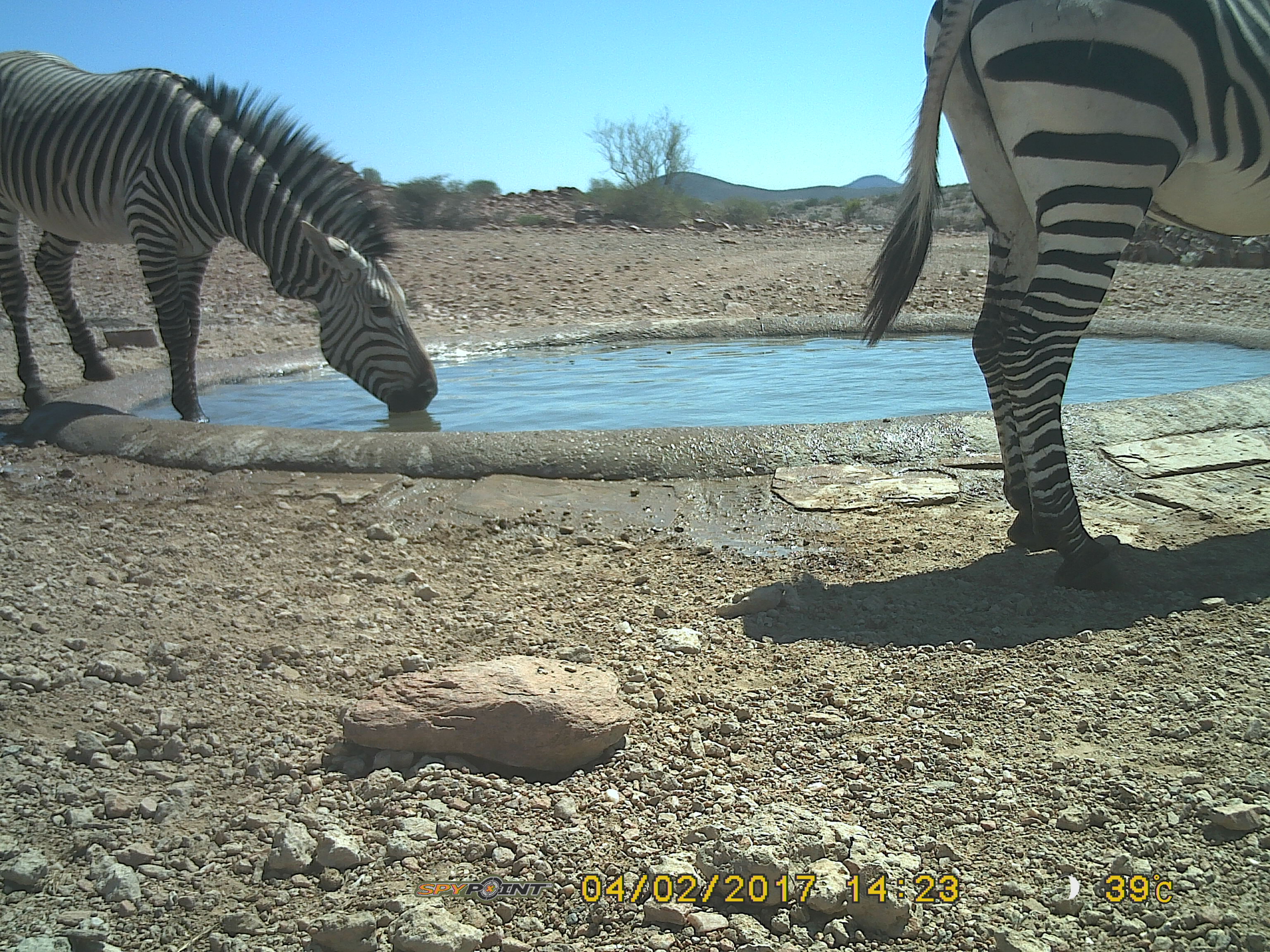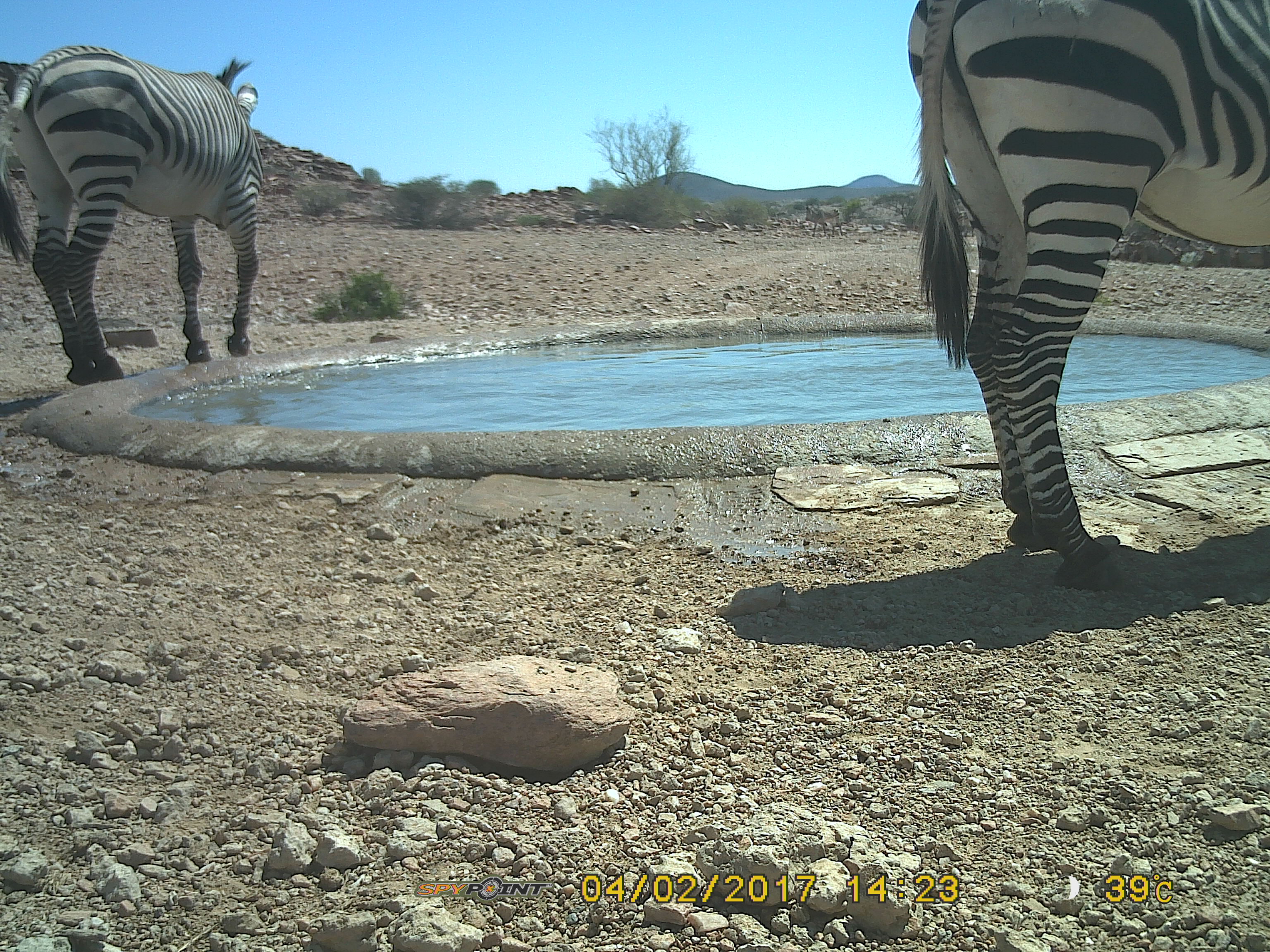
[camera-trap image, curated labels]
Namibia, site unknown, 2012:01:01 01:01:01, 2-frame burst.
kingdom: Animalia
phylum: Chordata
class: Mammalia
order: Perissodactyla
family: Equidae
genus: Equus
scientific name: Equus zebra hartmannae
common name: hartmann's mountain zebra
Equus zebra hartmannae (hartmann's mountain zebra).